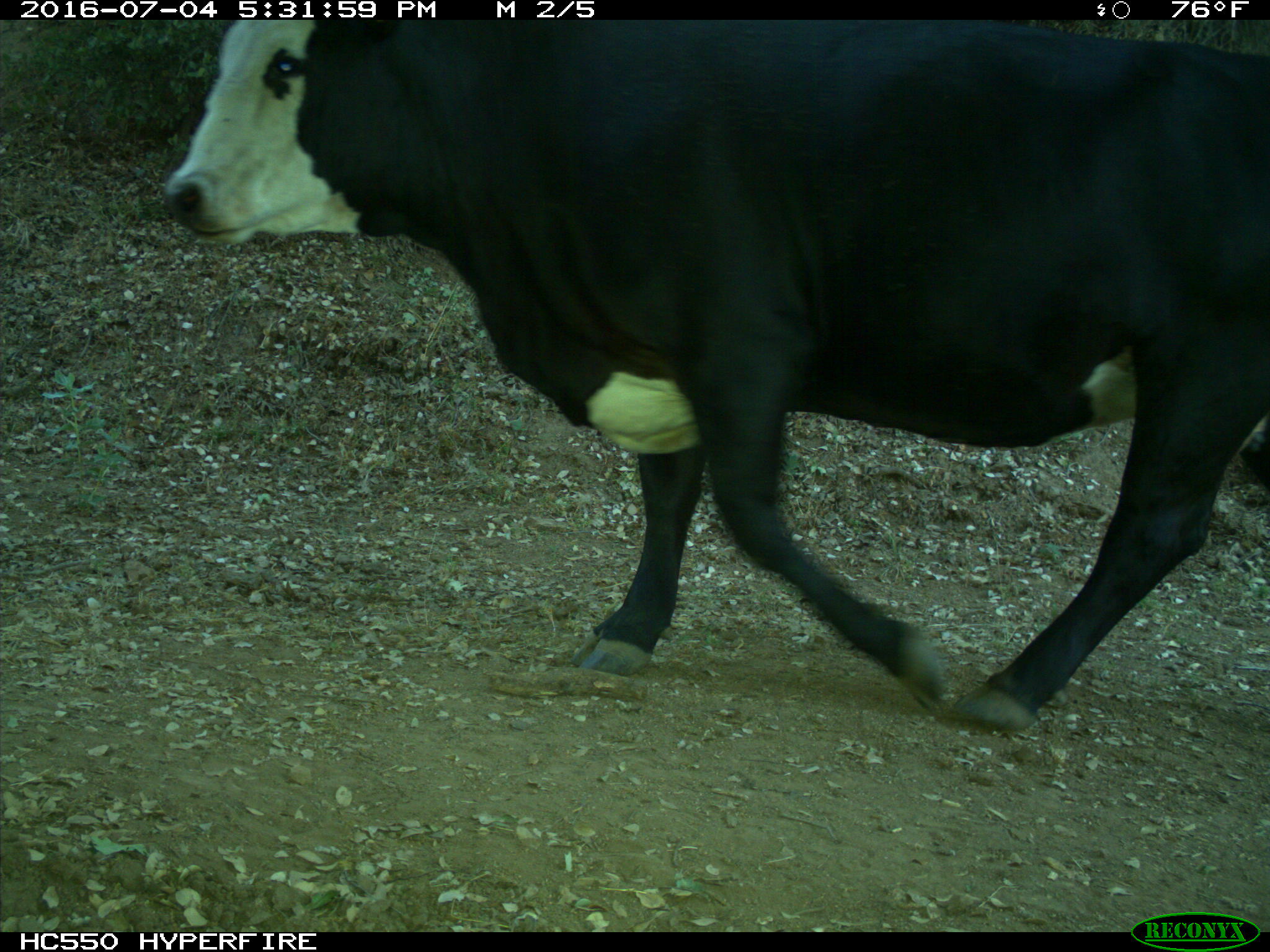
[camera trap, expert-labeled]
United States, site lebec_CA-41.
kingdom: Animalia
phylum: Chordata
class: Mammalia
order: Artiodactyla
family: Bovidae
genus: Bos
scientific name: Bos taurus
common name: domestic cow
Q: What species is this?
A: Bos taurus (domestic cow).